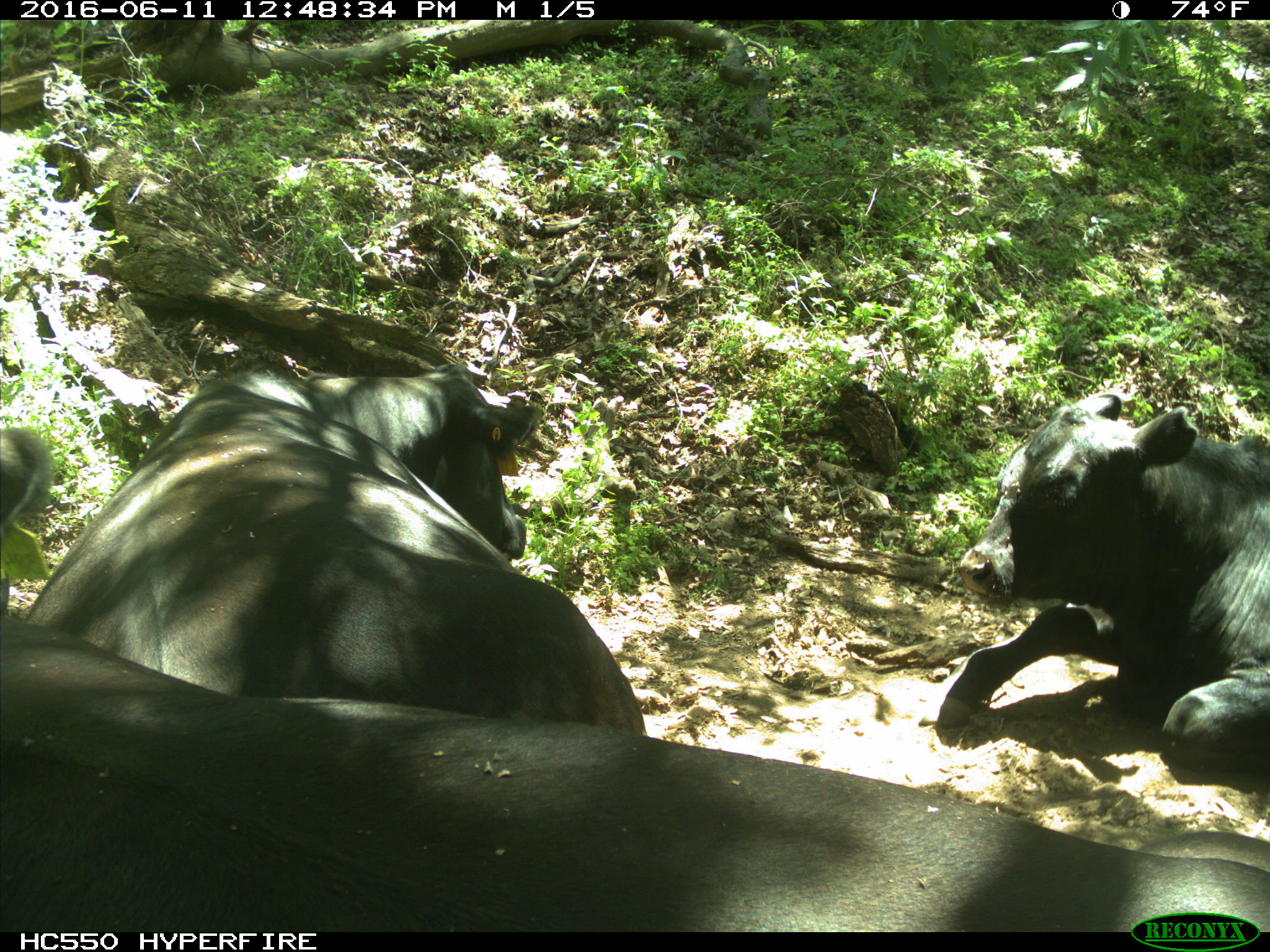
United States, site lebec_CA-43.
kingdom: Animalia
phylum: Chordata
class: Mammalia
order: Artiodactyla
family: Bovidae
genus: Bos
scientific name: Bos taurus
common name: domestic cow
Bos taurus (domestic cow).